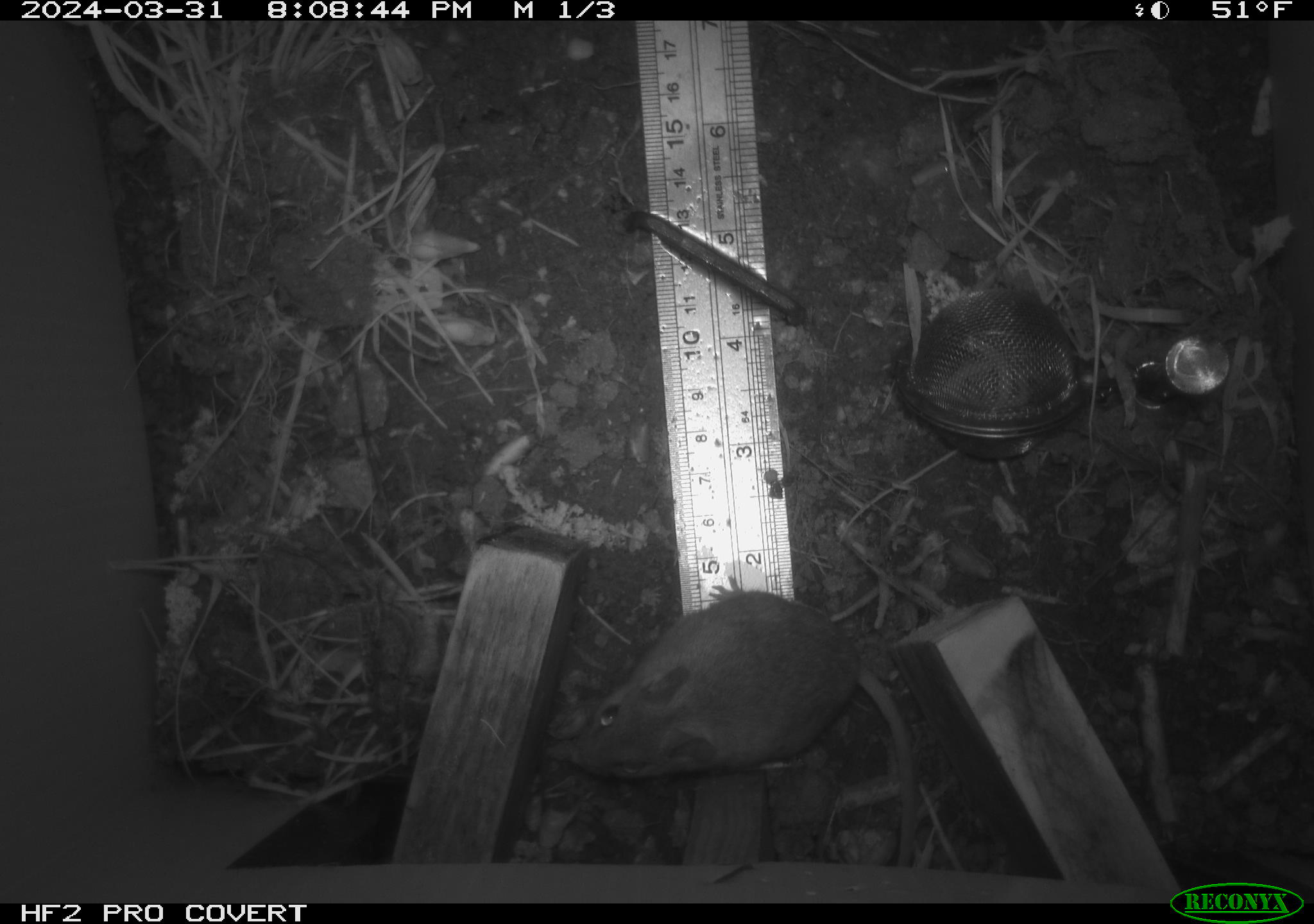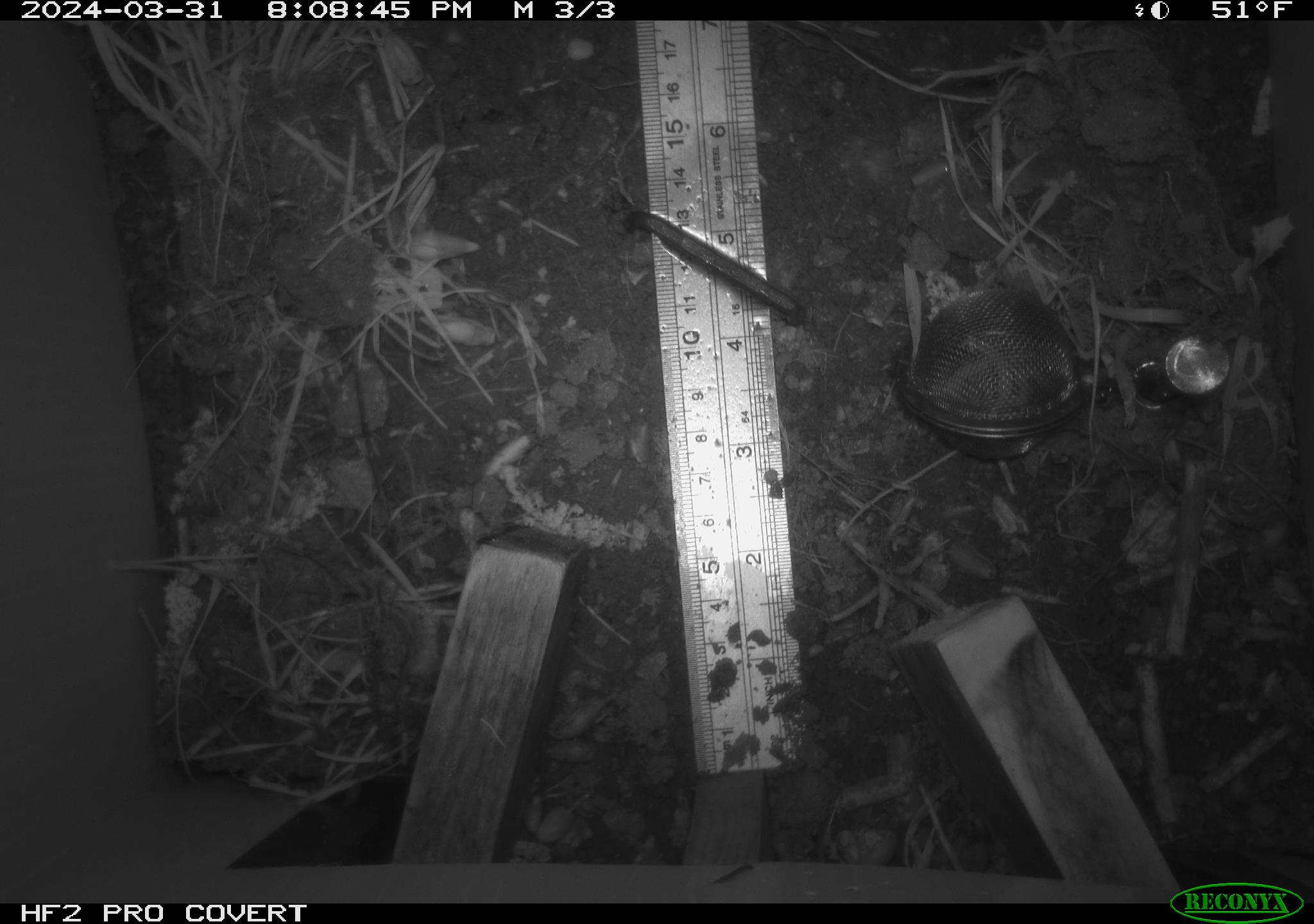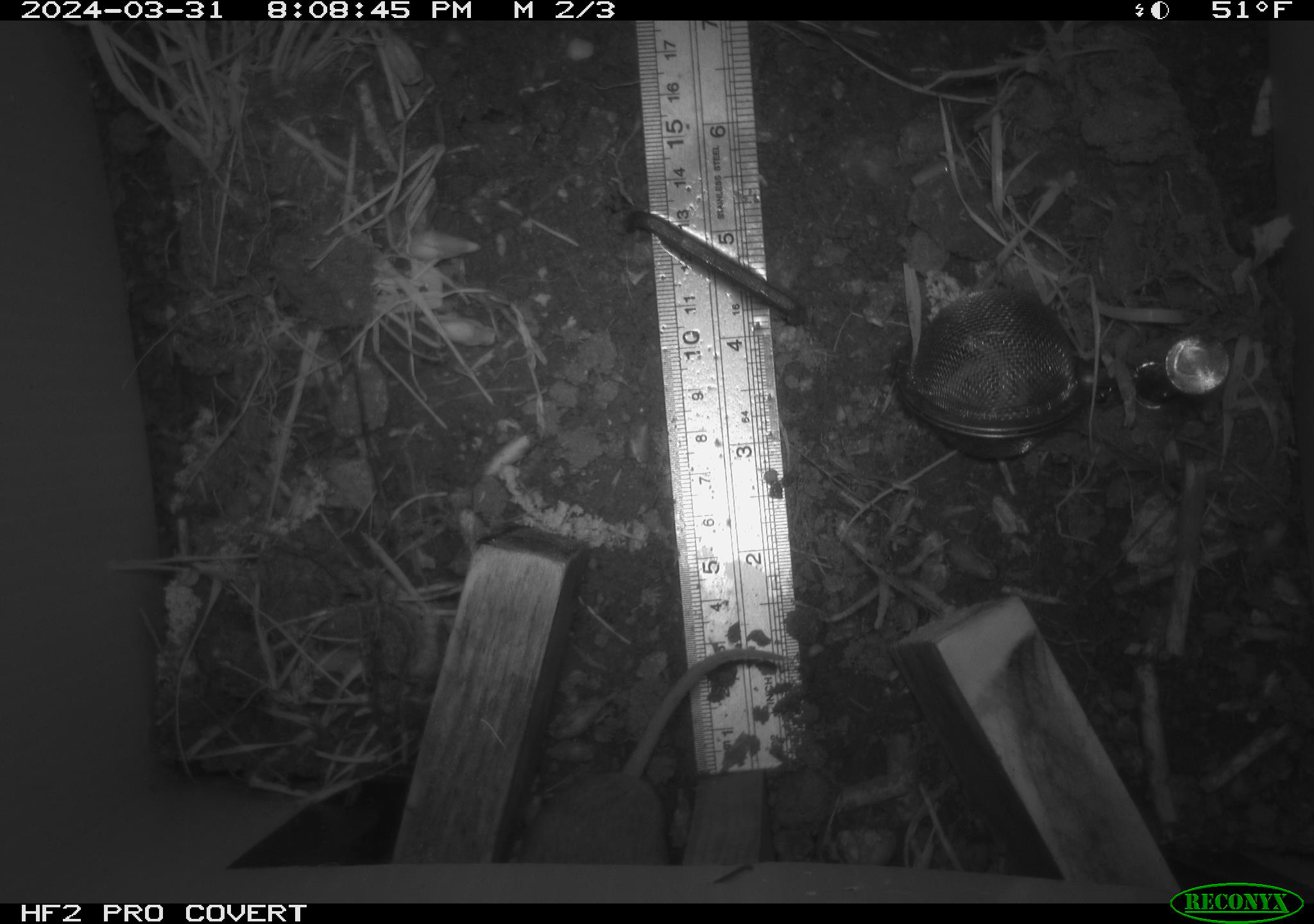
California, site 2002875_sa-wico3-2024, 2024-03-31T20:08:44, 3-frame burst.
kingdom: Animalia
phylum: Chordata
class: Mammalia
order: Rodentia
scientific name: Rodentia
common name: mouse species